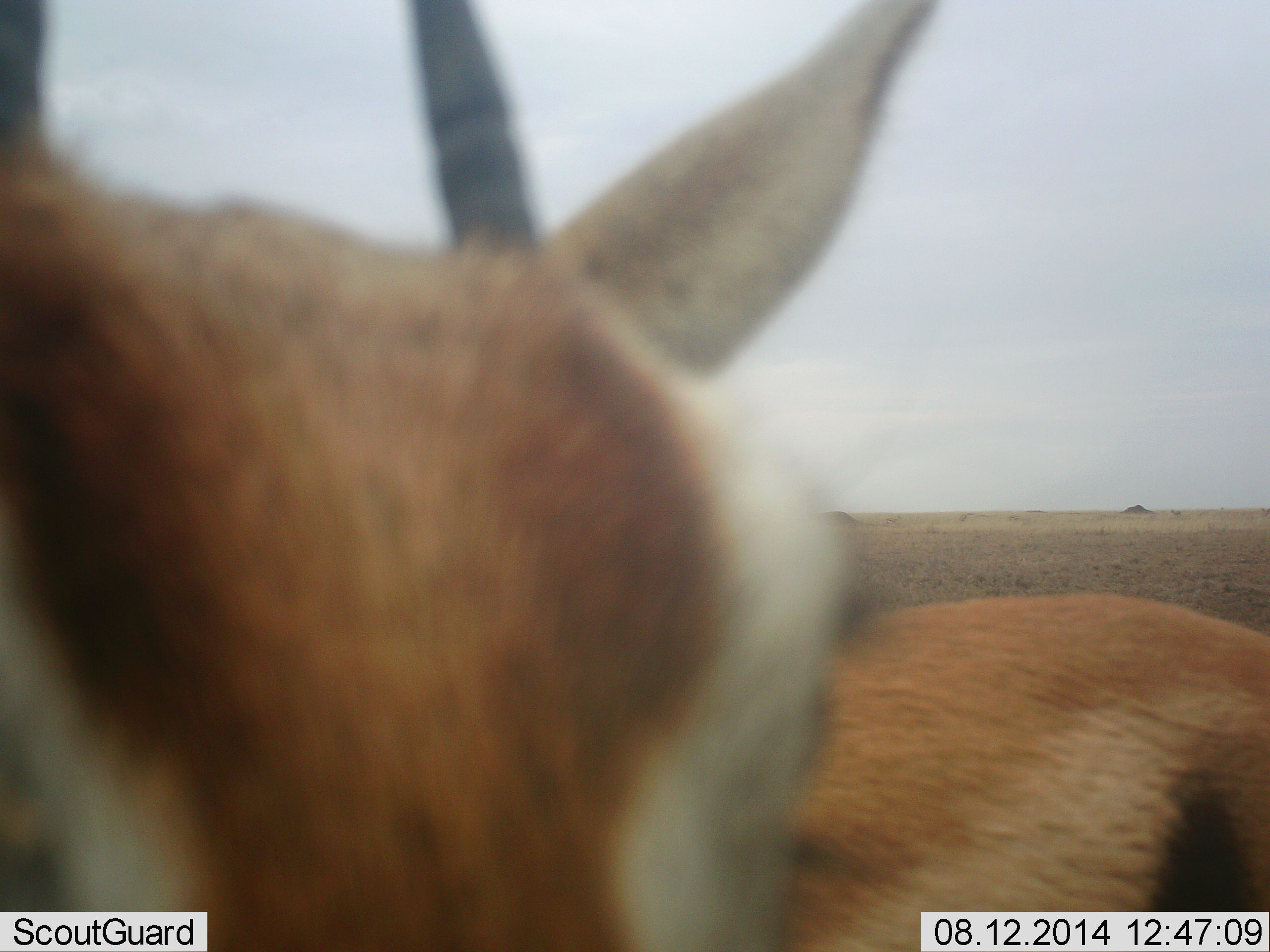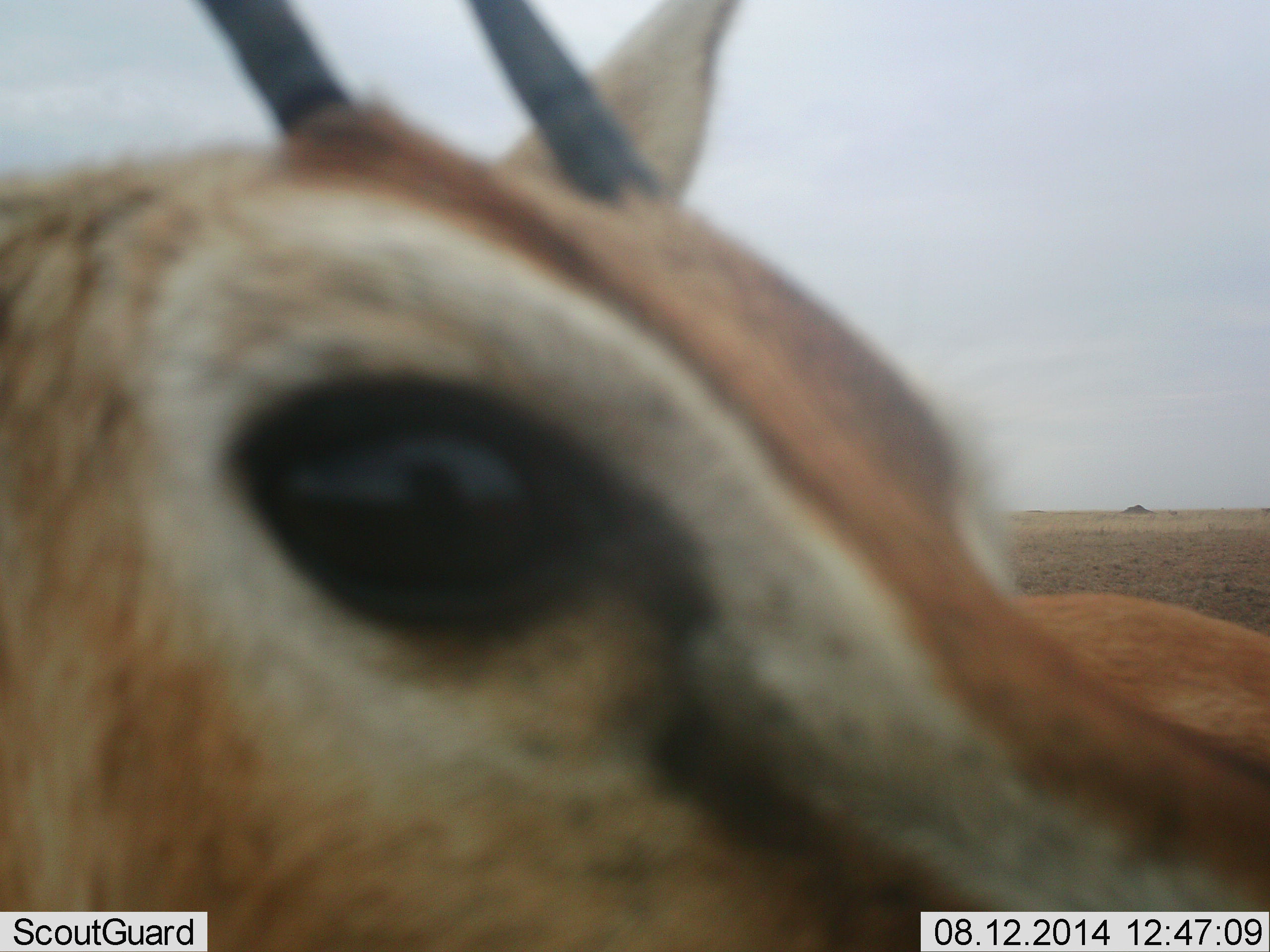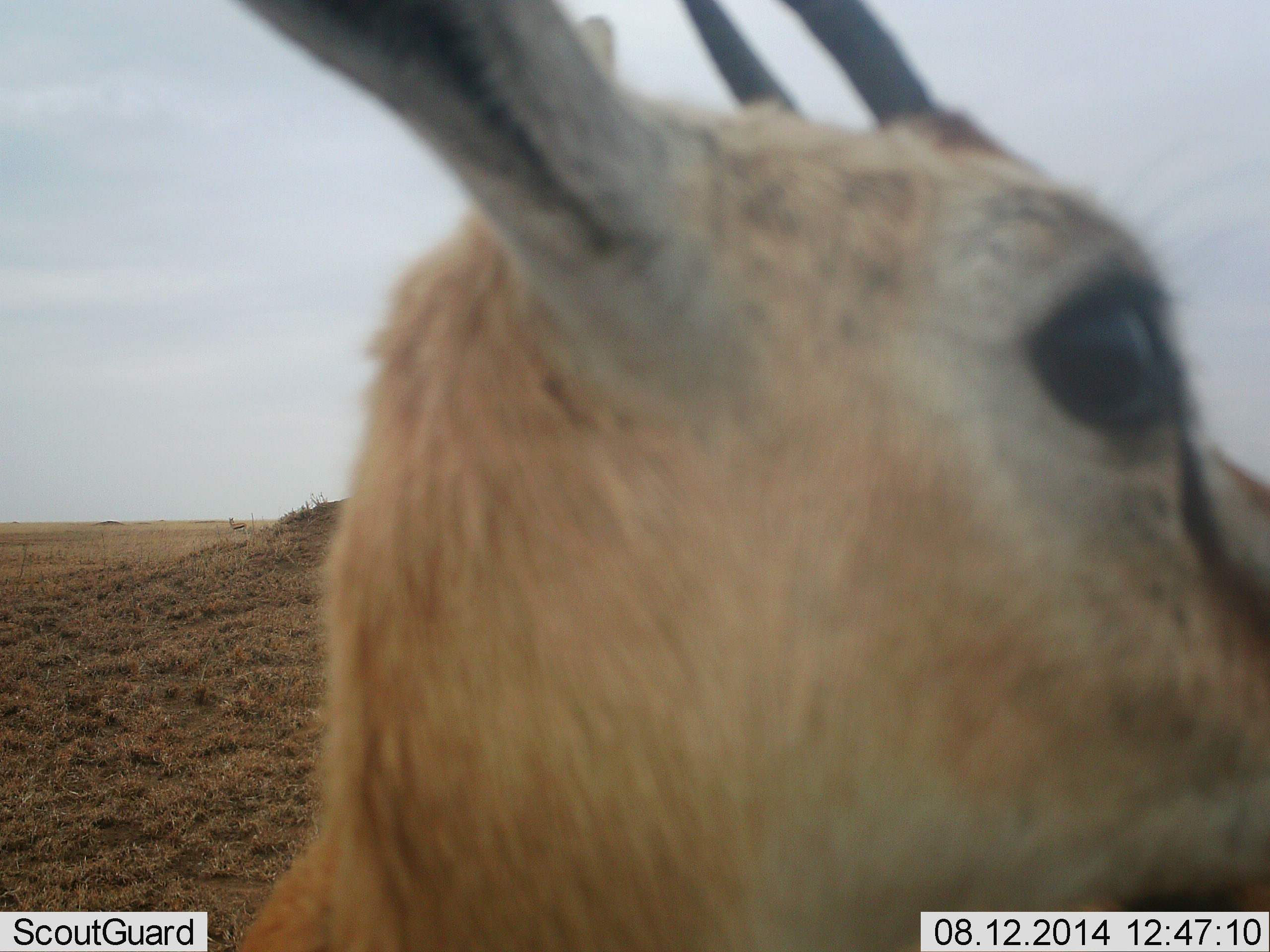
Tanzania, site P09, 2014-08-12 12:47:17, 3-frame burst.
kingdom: Animalia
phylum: Chordata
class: Mammalia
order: Artiodactyla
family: Bovidae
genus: Eudorcas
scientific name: Eudorcas thomsonii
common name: thomson's gazelle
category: gazellethomsons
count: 1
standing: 80%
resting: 0%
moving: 10%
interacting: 10%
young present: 0%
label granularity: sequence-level